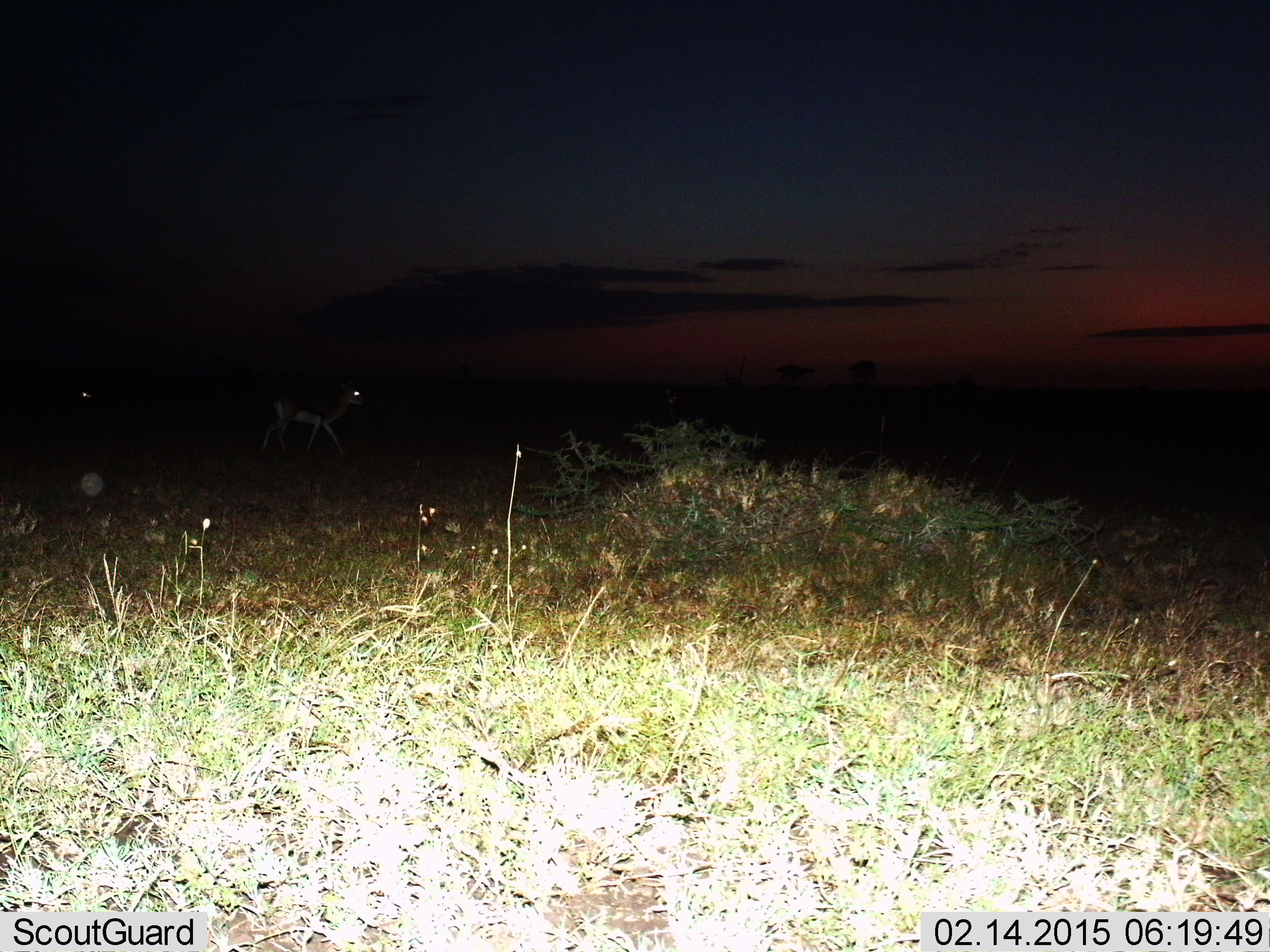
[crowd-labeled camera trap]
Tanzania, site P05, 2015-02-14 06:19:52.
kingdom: Animalia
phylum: Chordata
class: Mammalia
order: Artiodactyla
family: Bovidae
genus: Eudorcas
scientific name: Eudorcas thomsonii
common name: thomson's gazelle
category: gazellethomsons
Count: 2.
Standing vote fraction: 20%.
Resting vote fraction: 0%.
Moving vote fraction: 80%.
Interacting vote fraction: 0%.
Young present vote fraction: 0%.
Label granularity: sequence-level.